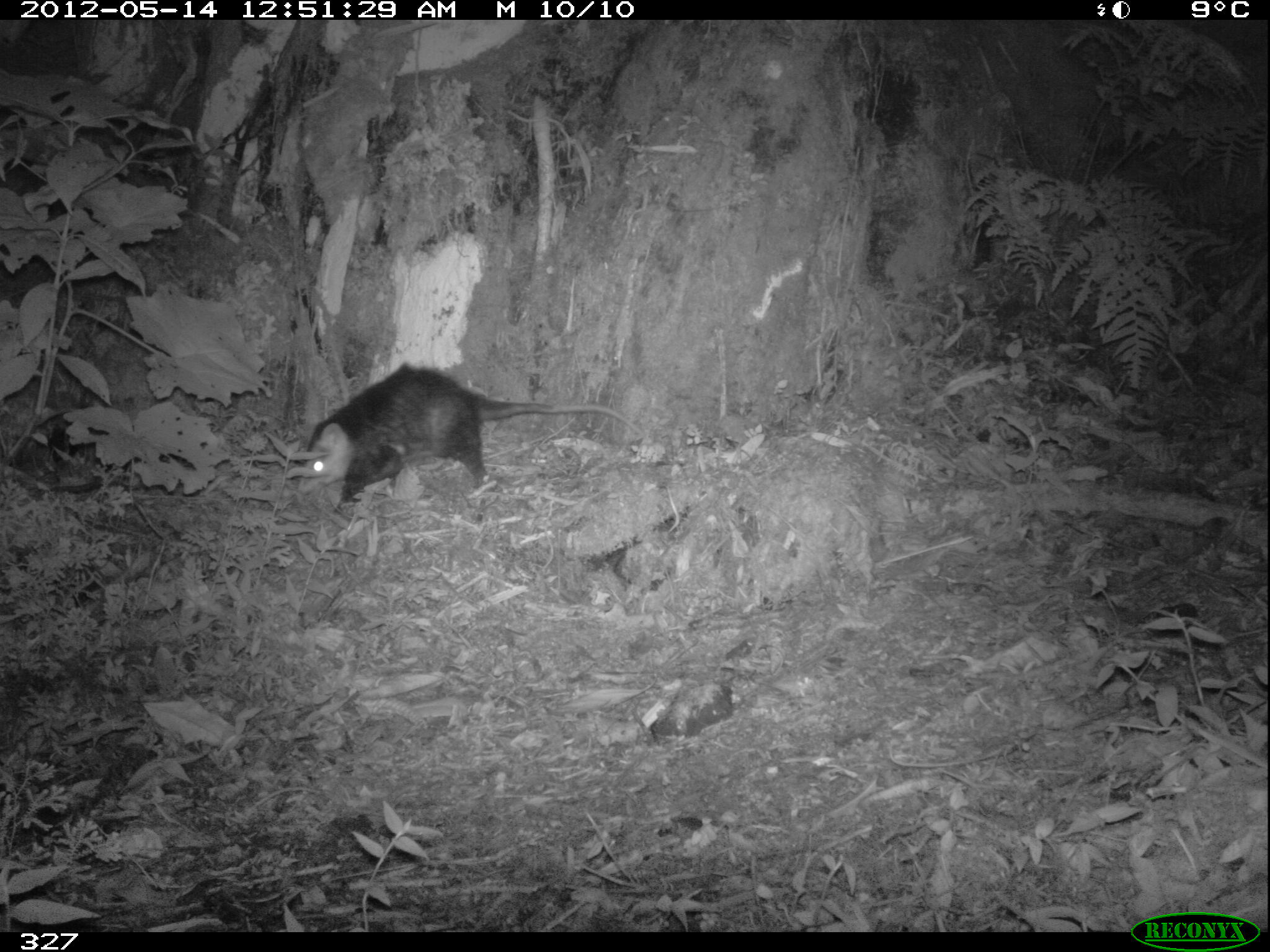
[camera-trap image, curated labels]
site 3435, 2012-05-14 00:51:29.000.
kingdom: Animalia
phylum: Chordata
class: Mammalia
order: Didelphimorphia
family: Didelphidae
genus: Didelphis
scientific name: Didelphis pernigra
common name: andean white-eared opossum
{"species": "Didelphis pernigra (andean white-eared opossum)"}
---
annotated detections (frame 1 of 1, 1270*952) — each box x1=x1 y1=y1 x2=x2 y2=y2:
didelphis pernigra: x1=292 y1=361 x2=645 y2=510